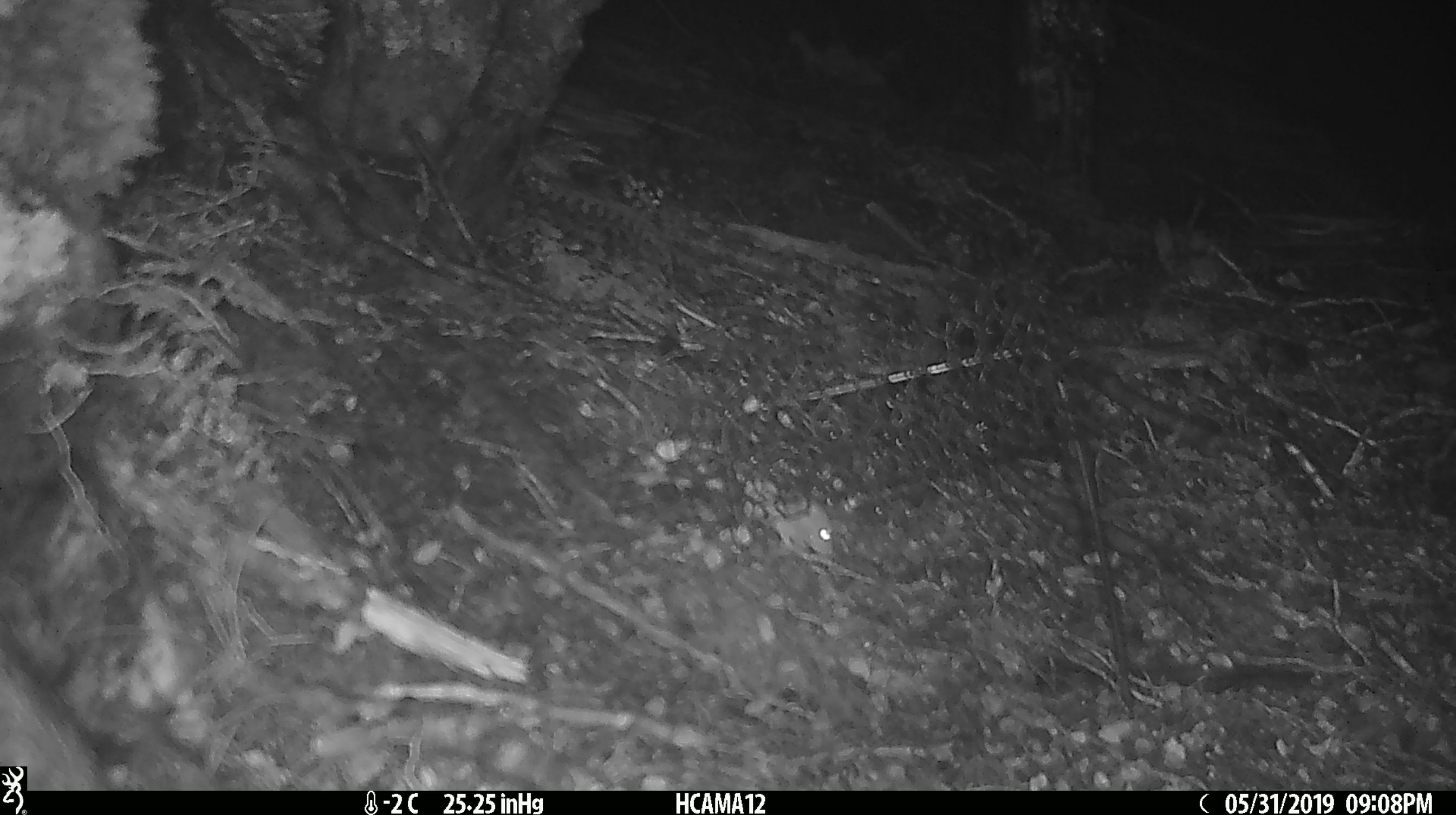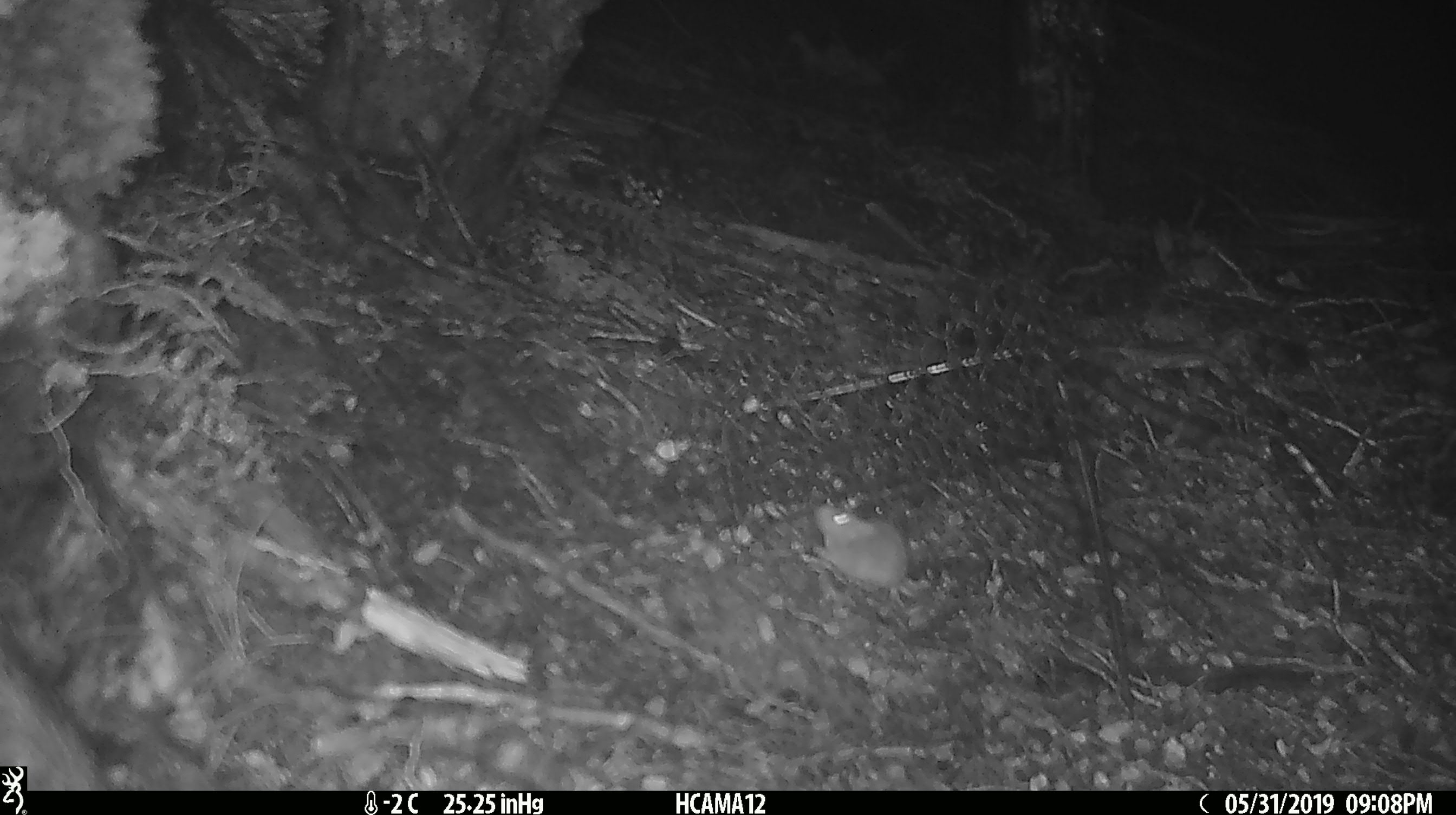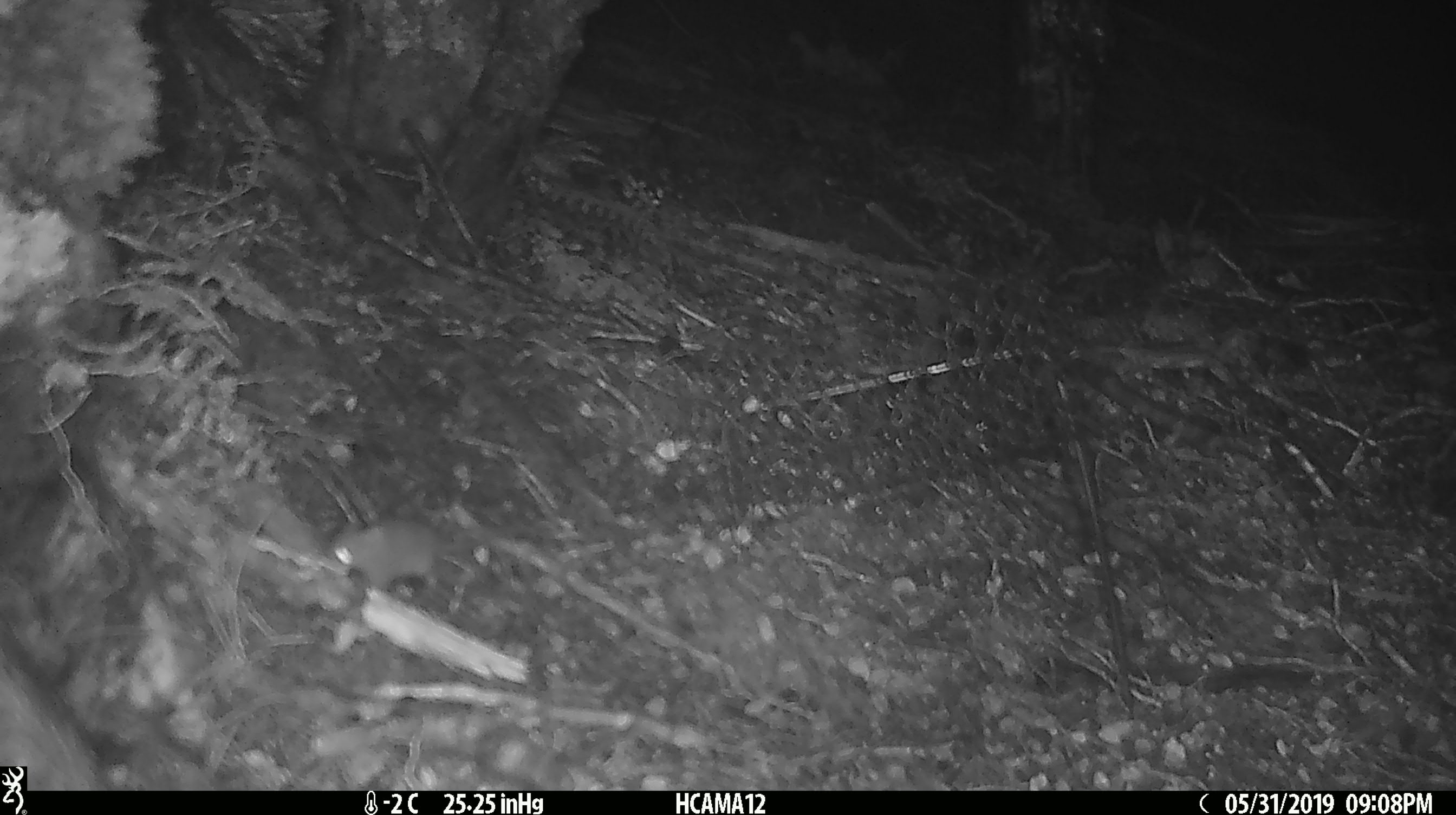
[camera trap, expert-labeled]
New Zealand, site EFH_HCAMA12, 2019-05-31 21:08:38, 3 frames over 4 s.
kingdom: Animalia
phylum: Chordata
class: Mammalia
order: Rodentia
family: Muridae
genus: Mus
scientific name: Mus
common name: mouse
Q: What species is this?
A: Mouse (Mus).